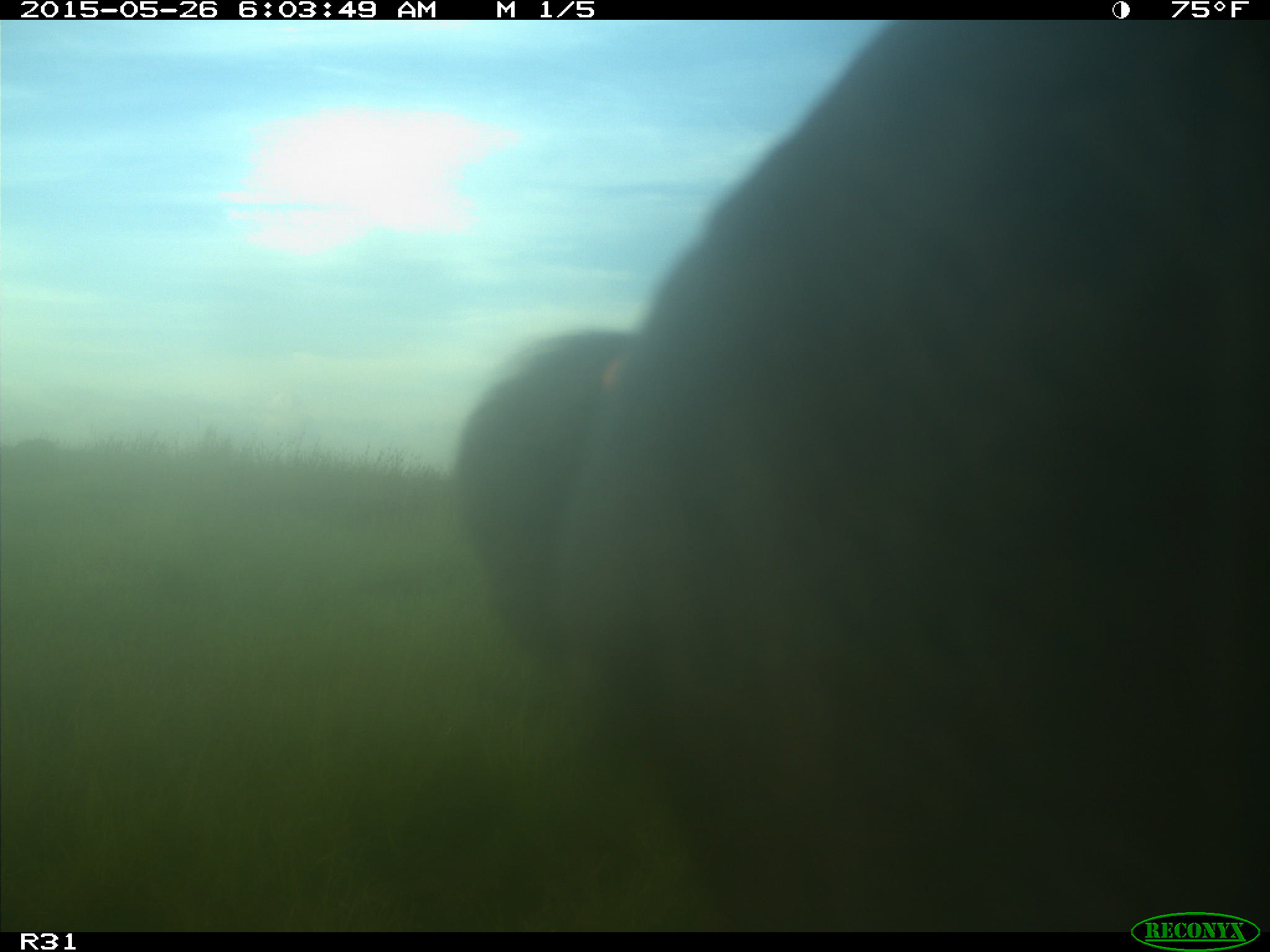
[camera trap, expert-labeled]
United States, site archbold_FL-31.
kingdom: Animalia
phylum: Chordata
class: Mammalia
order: Artiodactyla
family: Bovidae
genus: Bos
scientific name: Bos taurus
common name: domestic cow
Bos taurus (domestic cow).